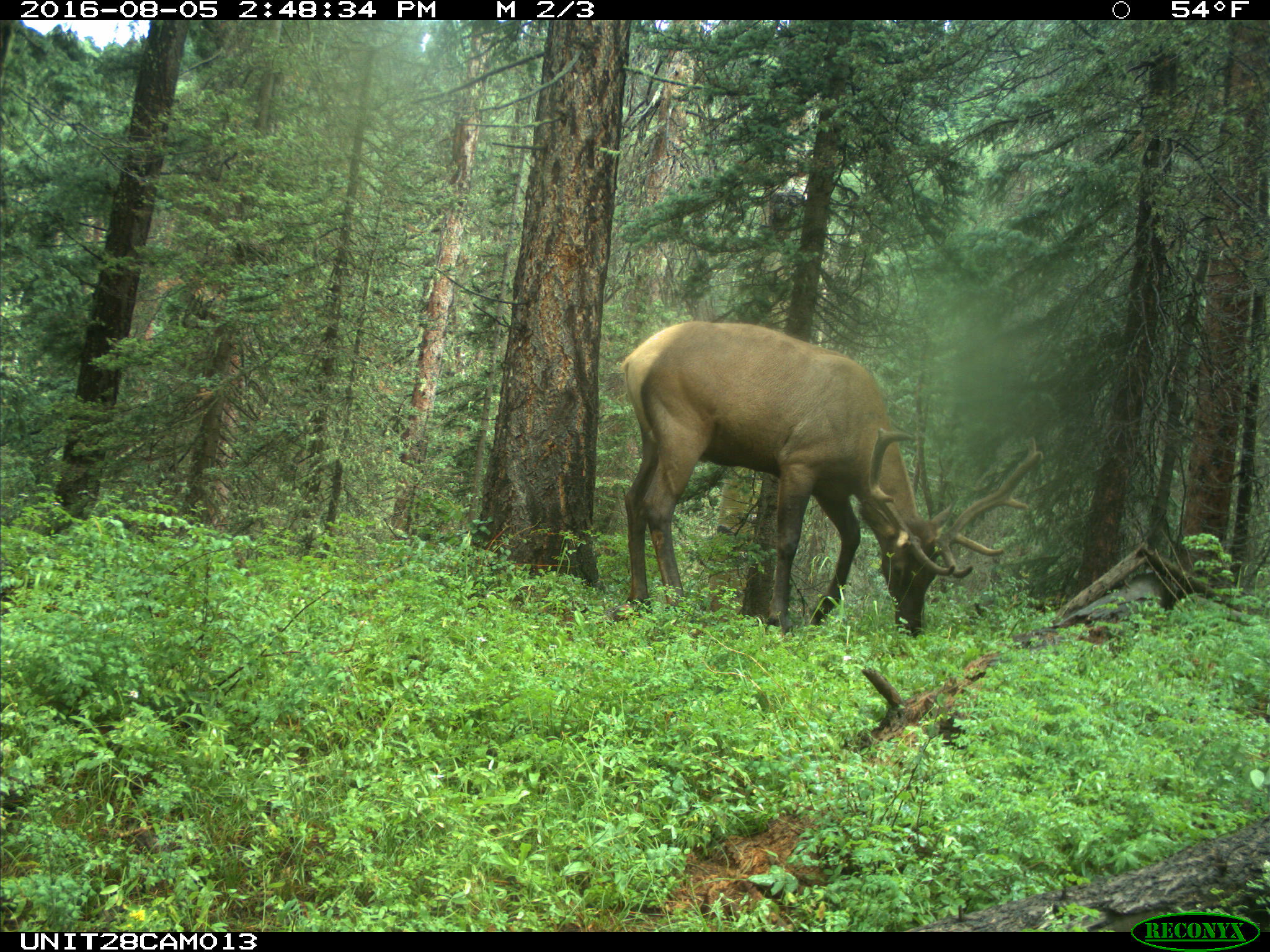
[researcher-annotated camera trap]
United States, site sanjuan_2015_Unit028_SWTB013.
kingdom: Animalia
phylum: Chordata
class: Mammalia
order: Artiodactyla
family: Cervidae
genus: Cervus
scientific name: Cervus elaphus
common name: red deer